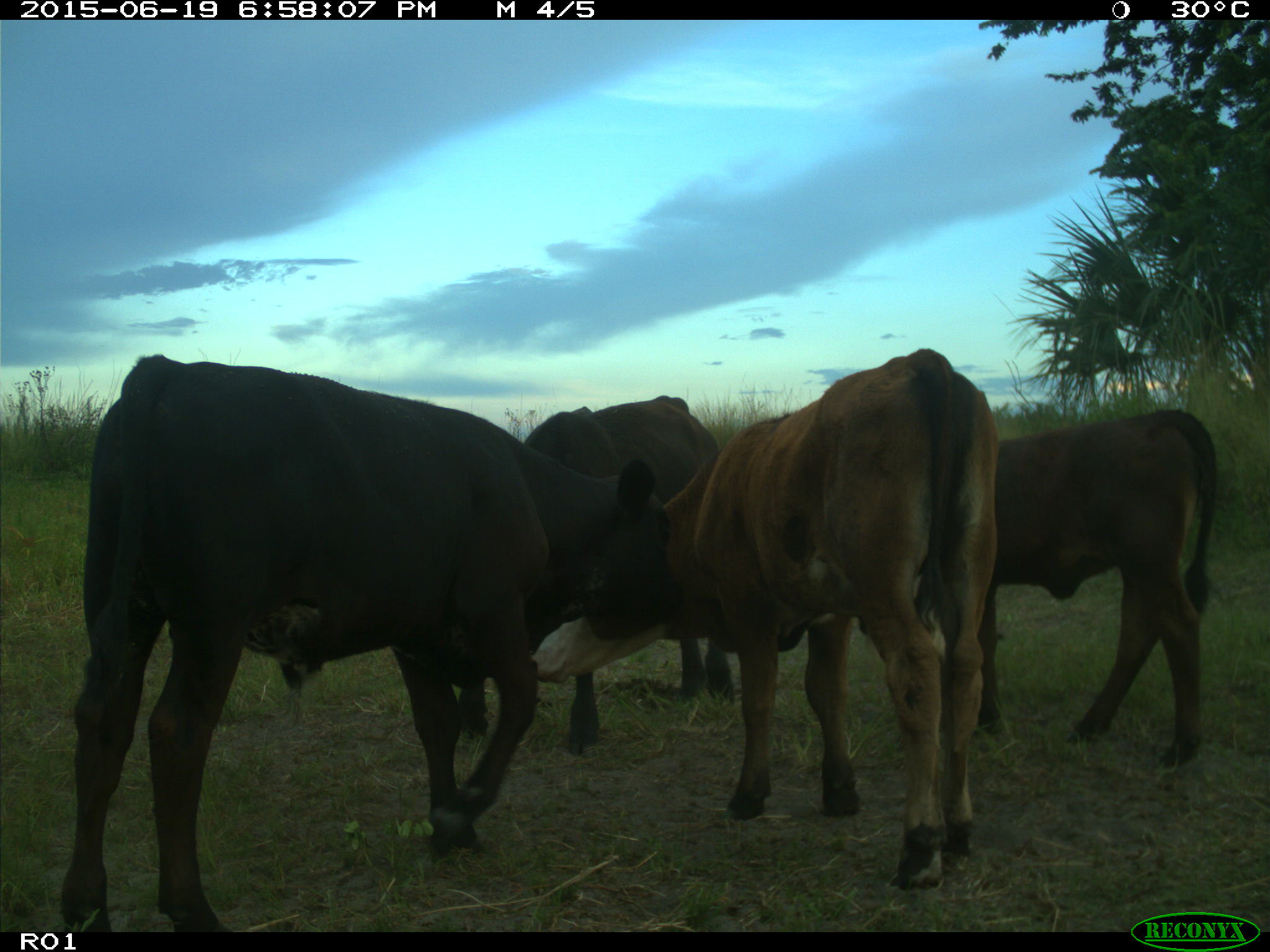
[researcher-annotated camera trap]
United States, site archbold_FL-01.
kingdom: Animalia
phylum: Chordata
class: Mammalia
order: Artiodactyla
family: Bovidae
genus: Bos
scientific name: Bos taurus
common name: domestic cow